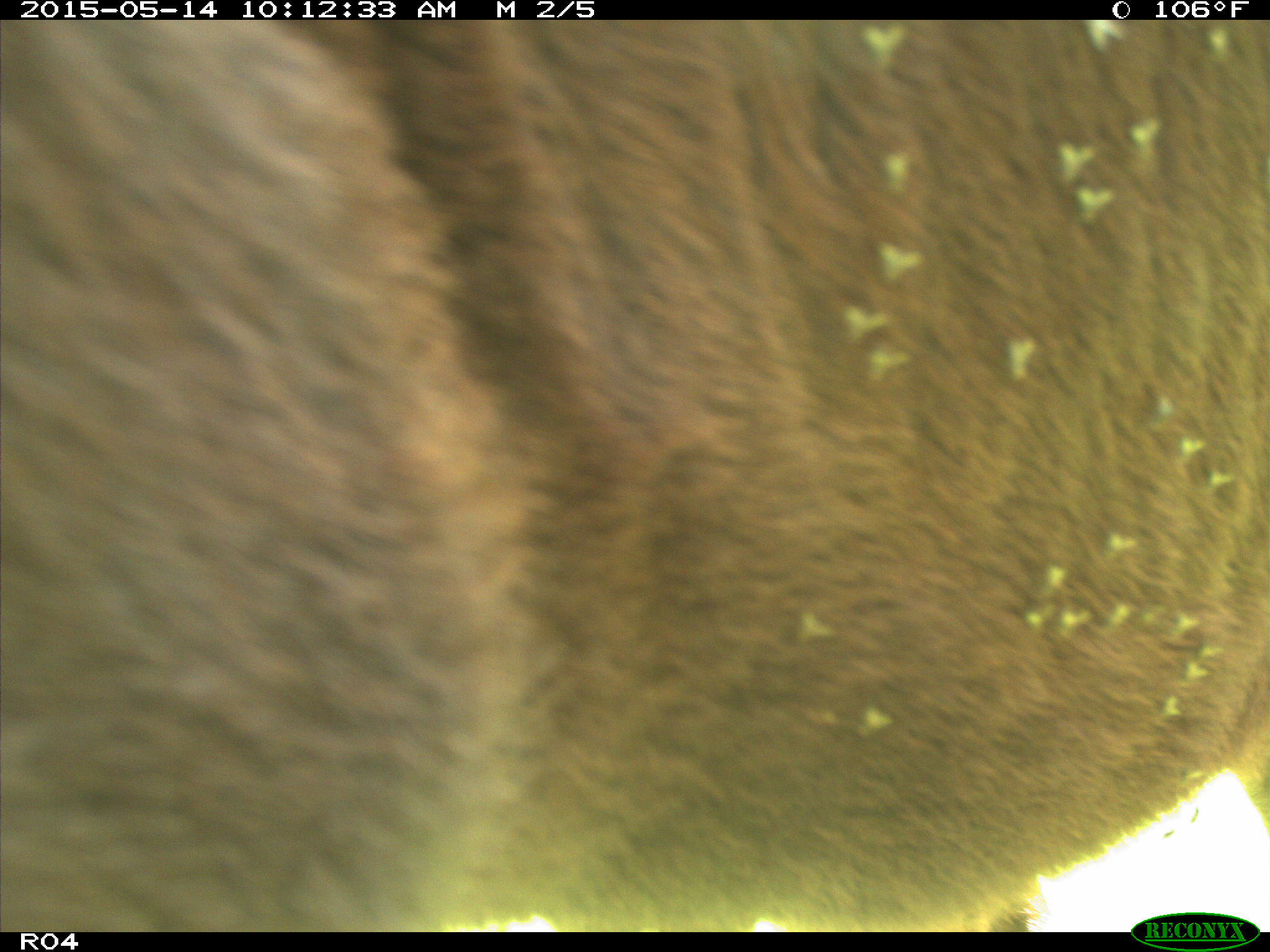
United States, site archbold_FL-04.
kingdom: Animalia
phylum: Chordata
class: Mammalia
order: Artiodactyla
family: Bovidae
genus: Bos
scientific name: Bos taurus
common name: domestic cow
Bos taurus (domestic cow).